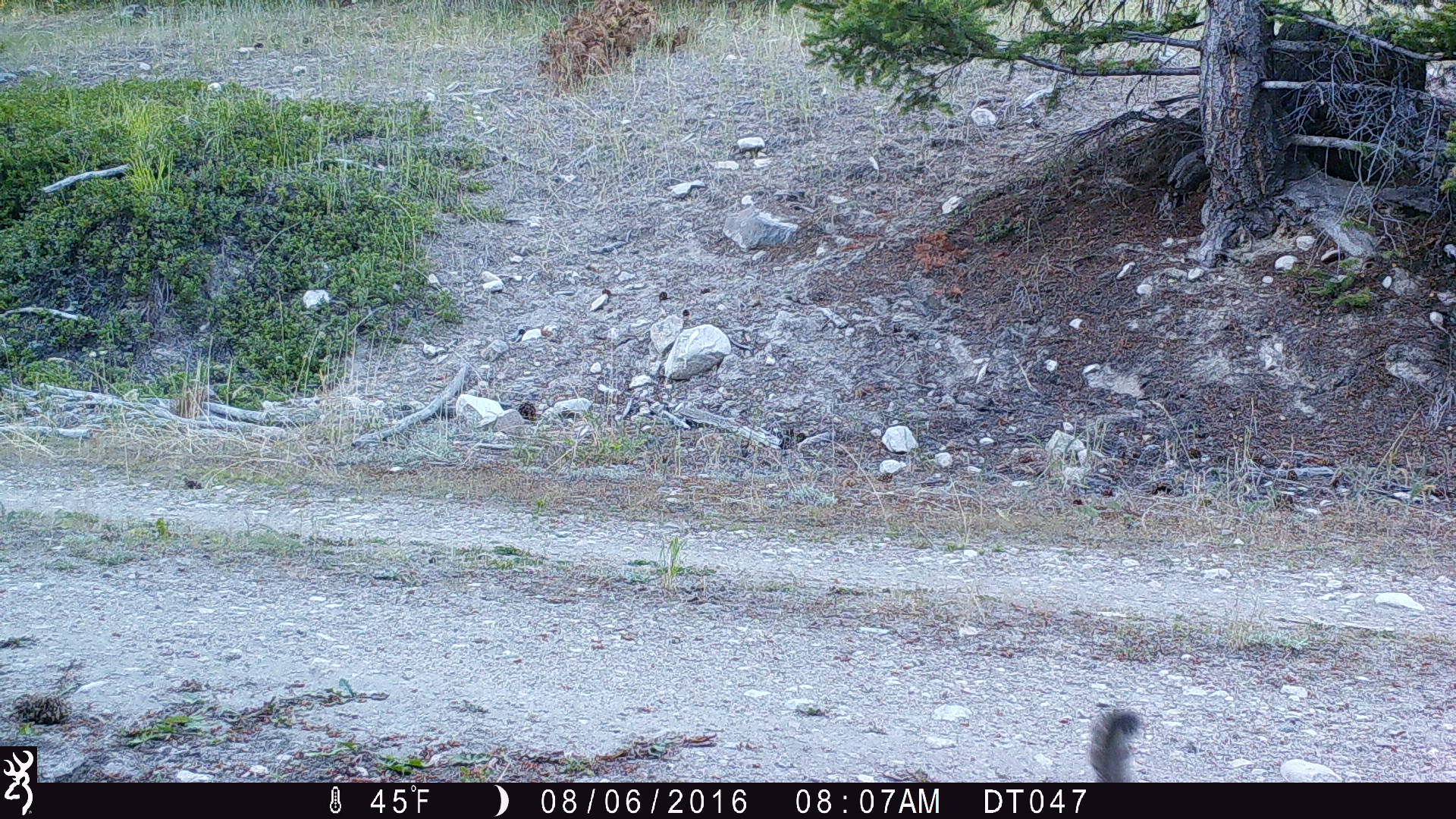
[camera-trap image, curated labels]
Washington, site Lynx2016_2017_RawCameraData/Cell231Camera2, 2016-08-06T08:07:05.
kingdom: Animalia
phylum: Chordata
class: Mammalia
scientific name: Mammalia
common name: small mammal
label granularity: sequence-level